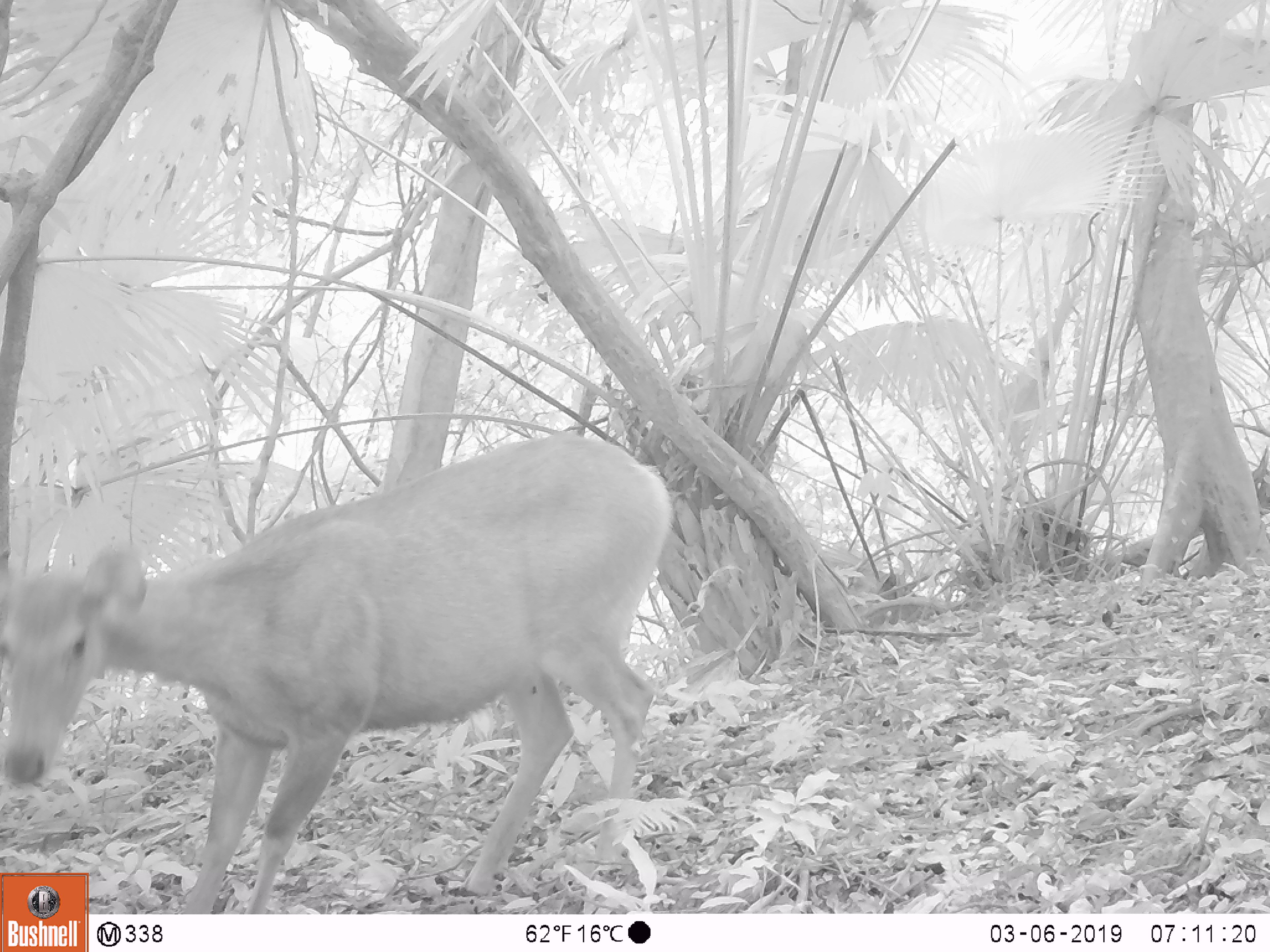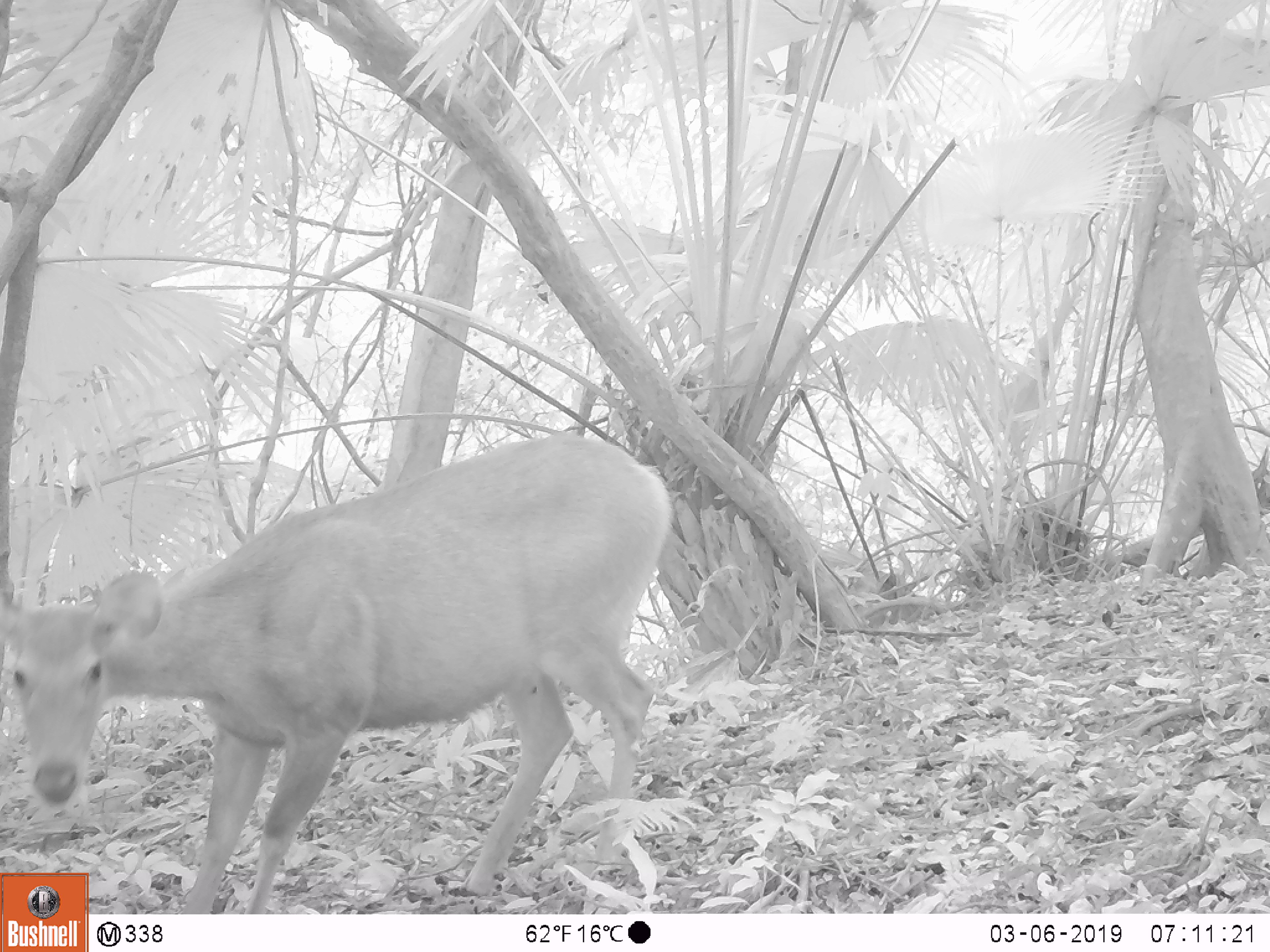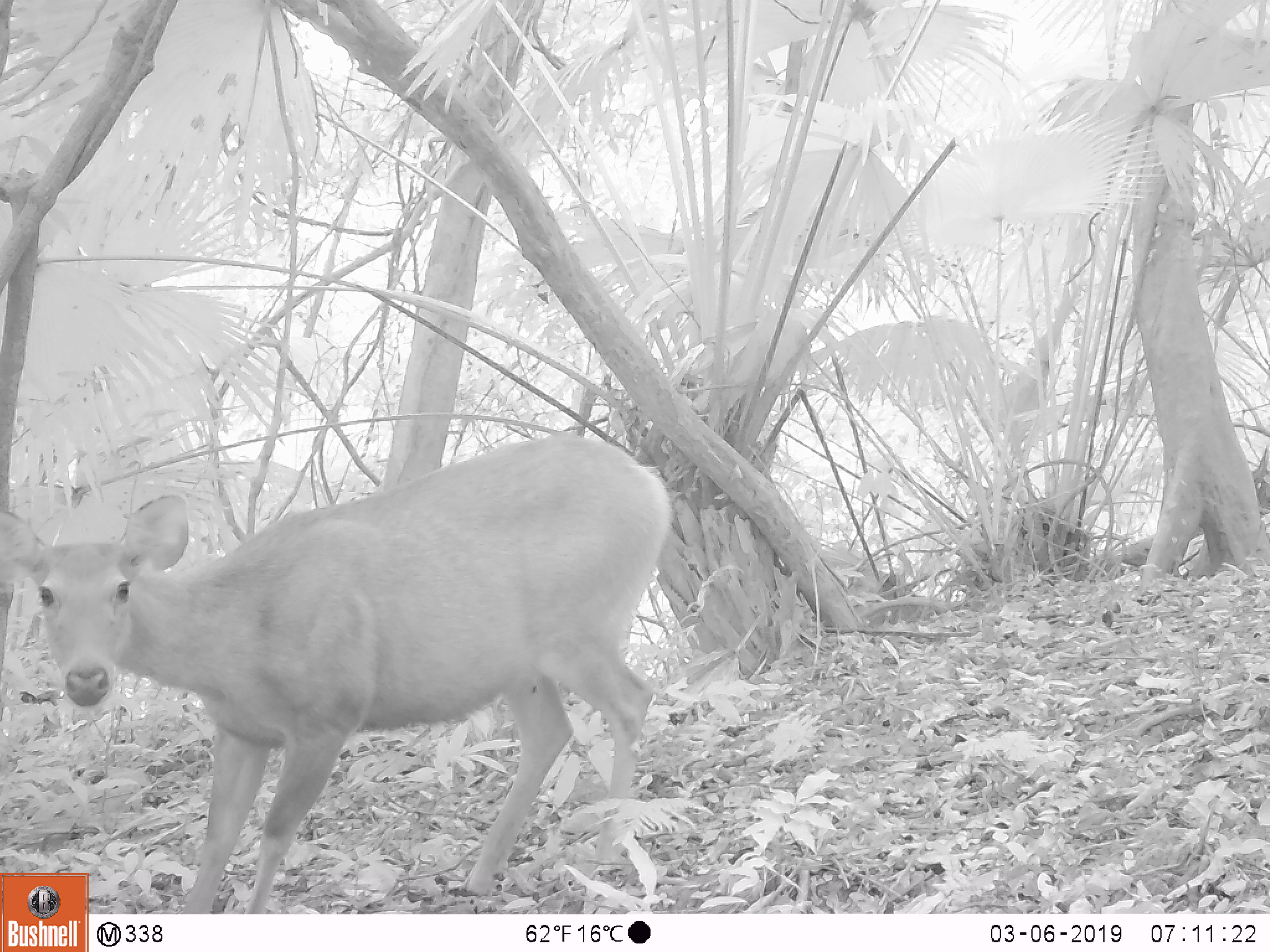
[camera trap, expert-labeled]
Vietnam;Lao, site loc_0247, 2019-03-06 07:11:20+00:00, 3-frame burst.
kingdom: Animalia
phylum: Chordata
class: Mammalia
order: Artiodactyla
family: Cervidae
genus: Rusa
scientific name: Rusa unicolor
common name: sambar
Sambar (Rusa unicolor). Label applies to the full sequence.